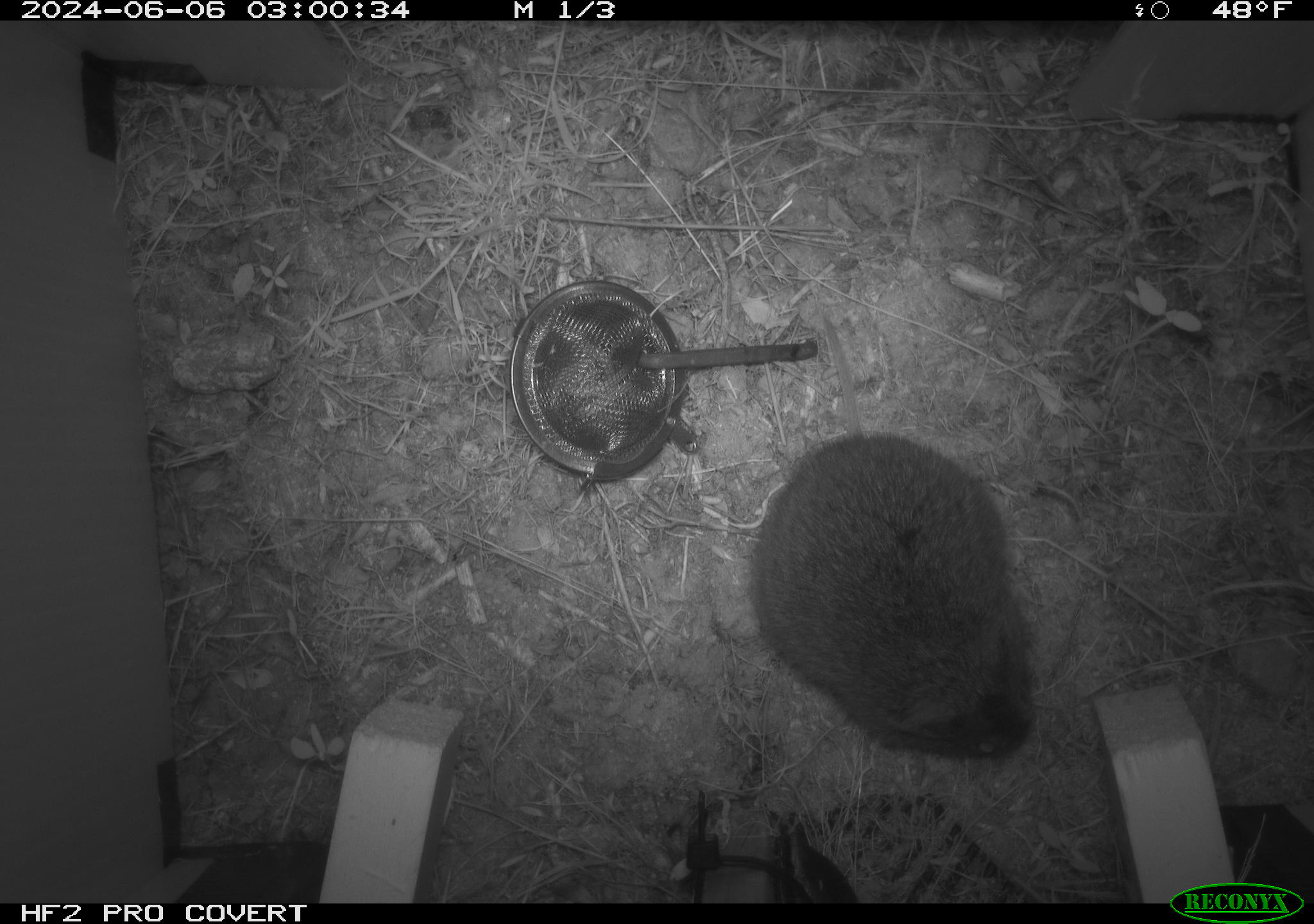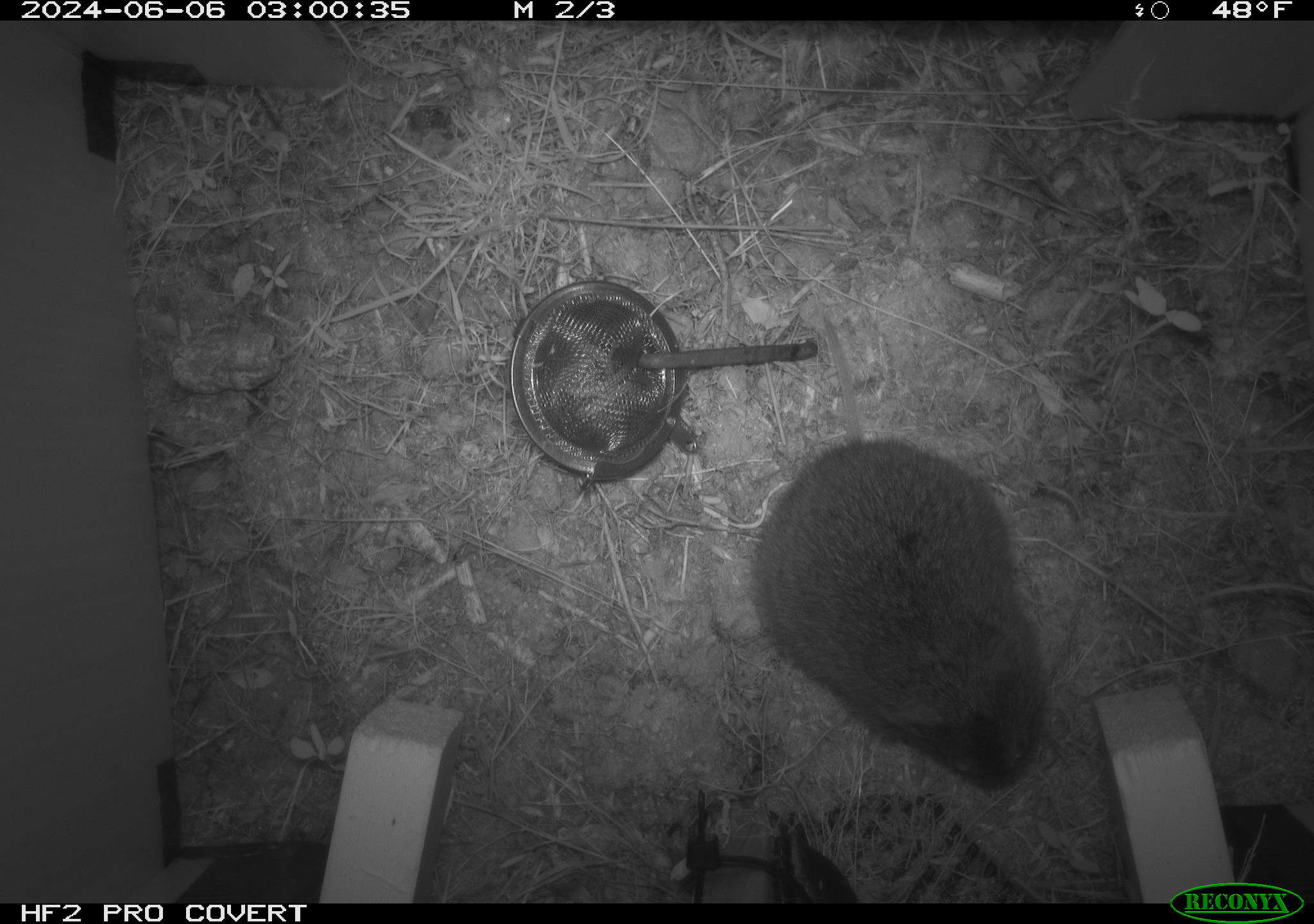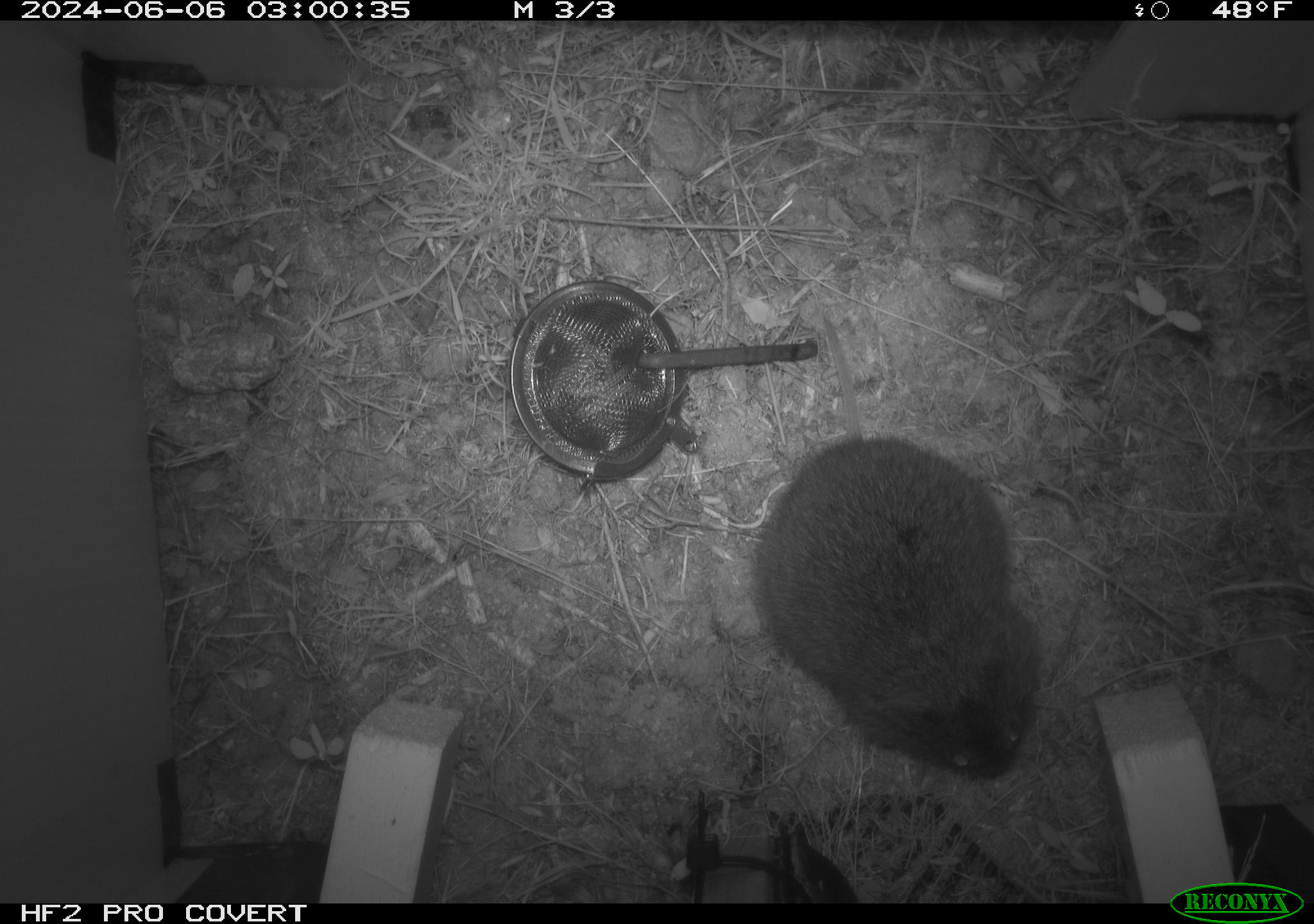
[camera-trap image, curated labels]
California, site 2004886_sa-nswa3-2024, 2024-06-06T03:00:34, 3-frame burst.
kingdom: Animalia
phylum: Chordata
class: Mammalia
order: Rodentia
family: Cricetidae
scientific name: Arvicolinae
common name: voles, lemmings, and muskrats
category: arvicolinae subfamily